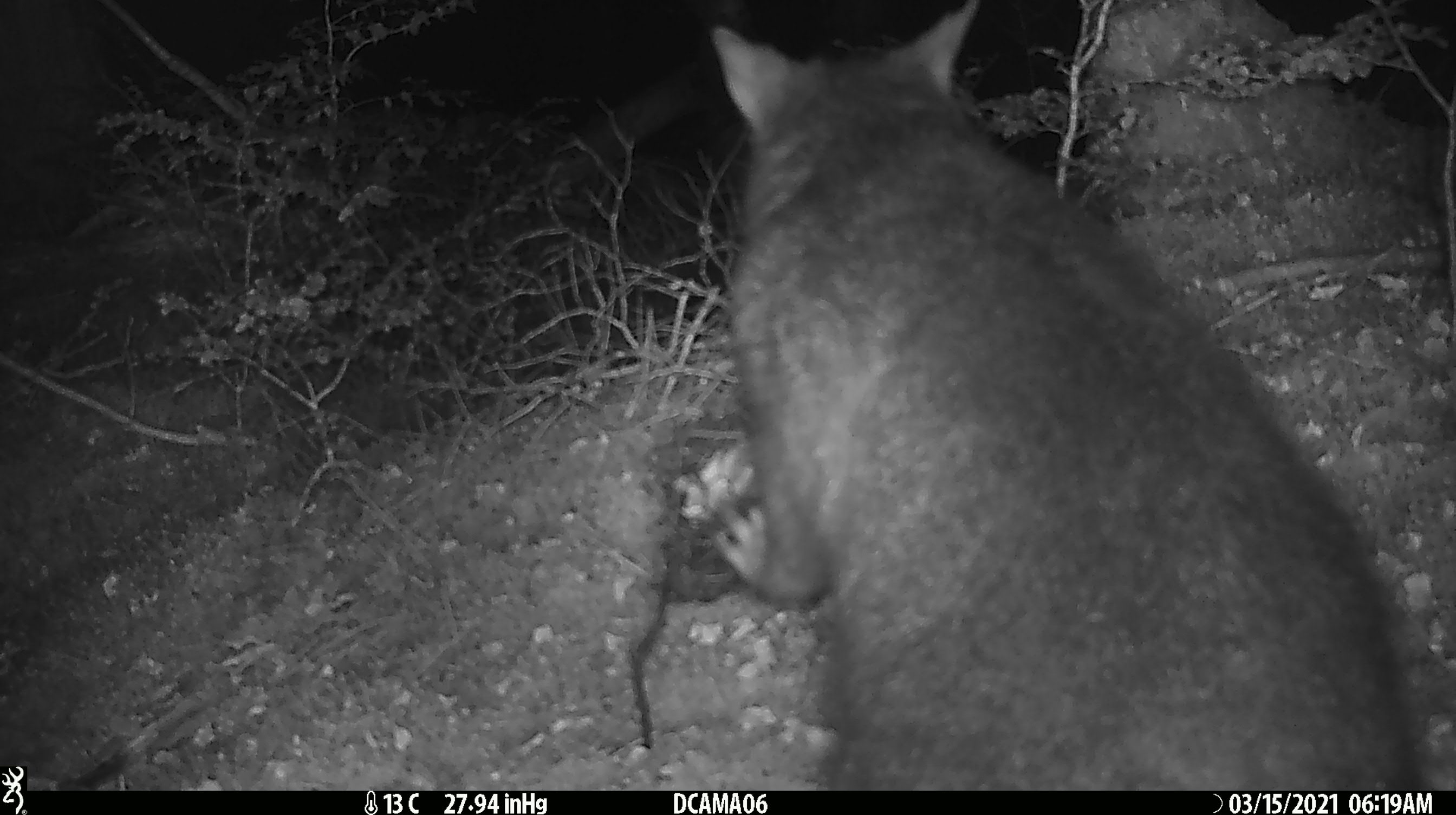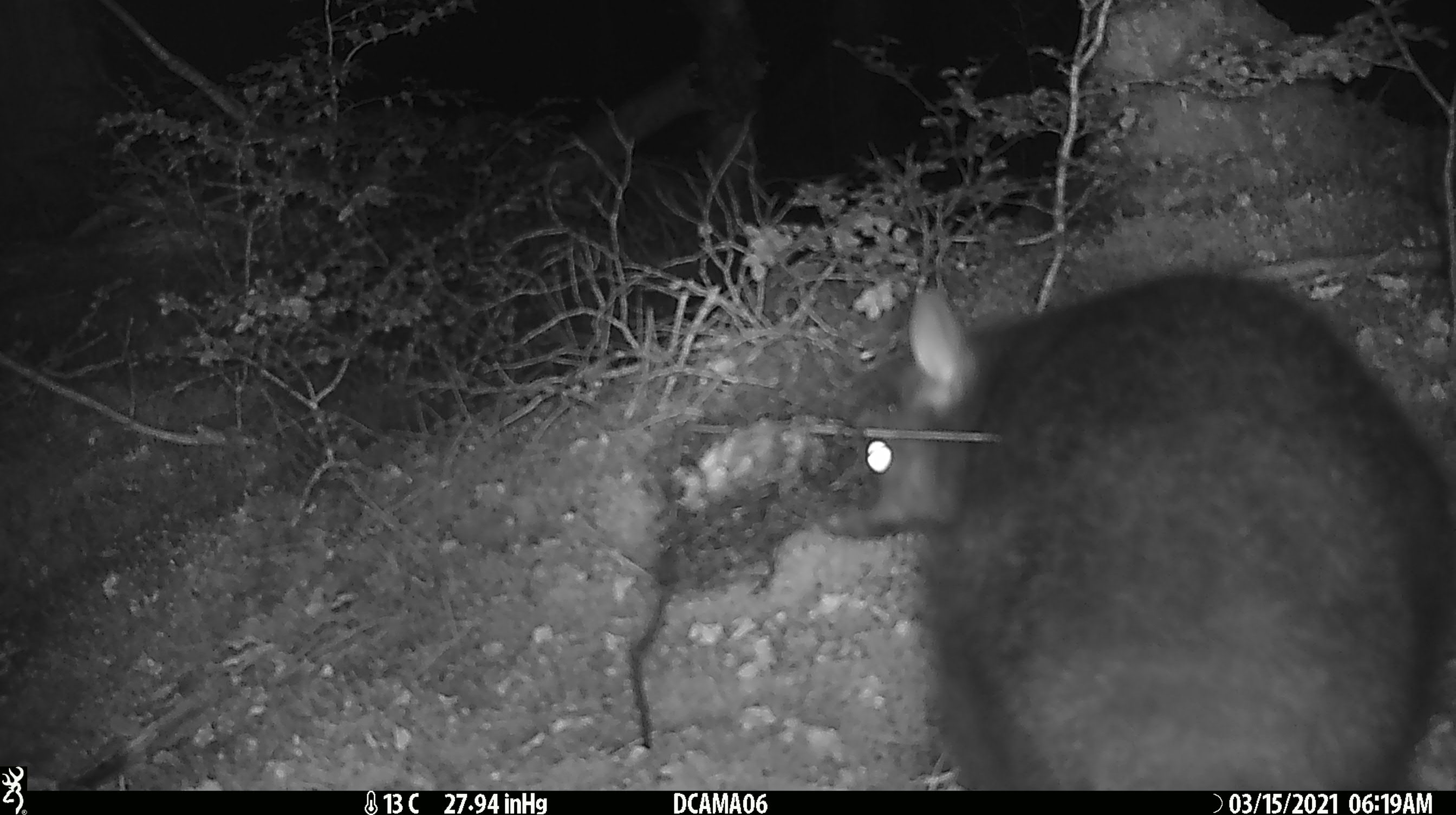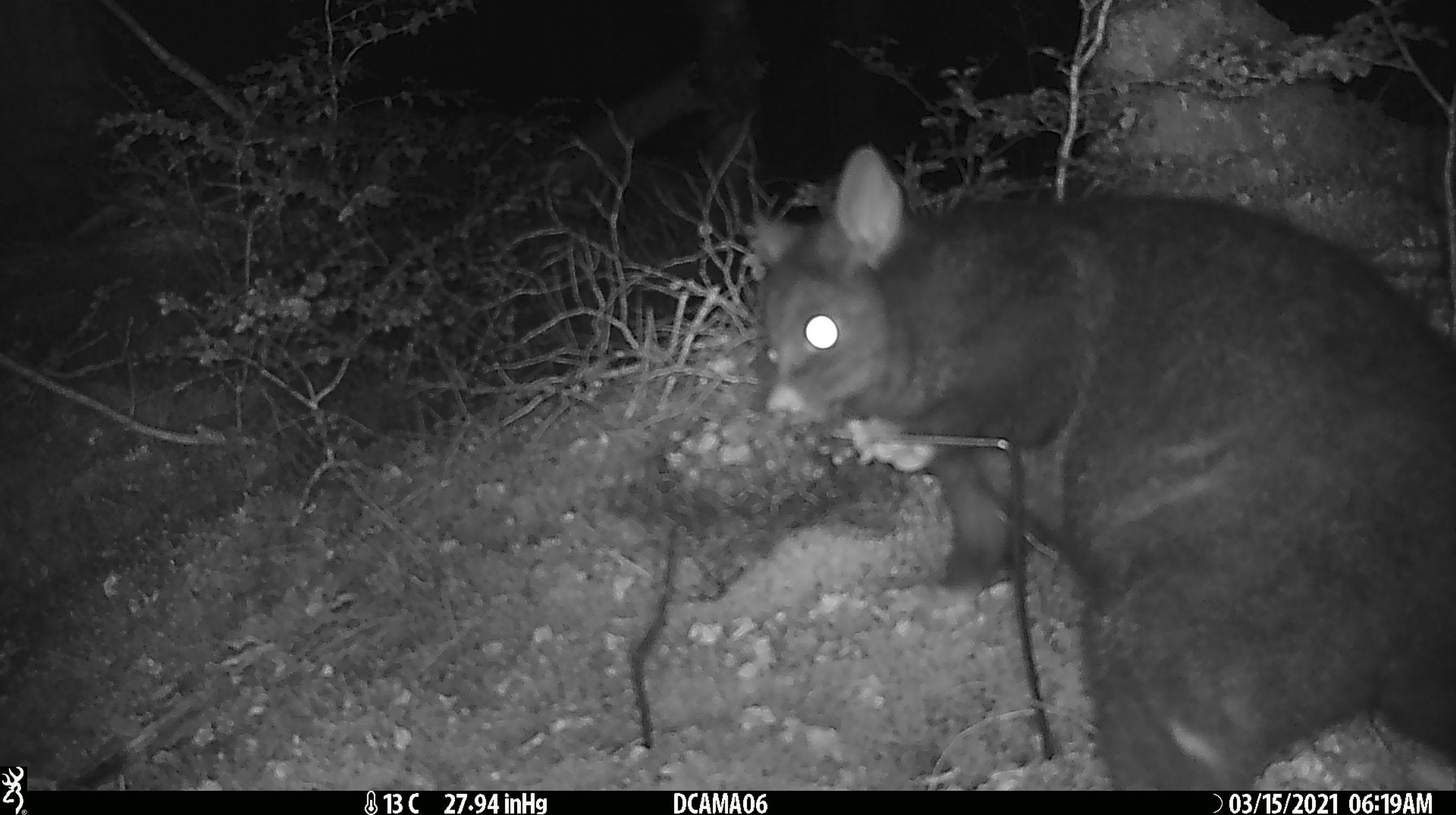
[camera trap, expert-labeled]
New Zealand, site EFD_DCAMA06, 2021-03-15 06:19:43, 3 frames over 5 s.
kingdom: Animalia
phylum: Chordata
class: Mammalia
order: Diprotodontia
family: Phalangeridae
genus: Trichosurus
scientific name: Trichosurus vulpecula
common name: common brushtail possum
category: possum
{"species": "possum (common brushtail possum) (Trichosurus vulpecula)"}